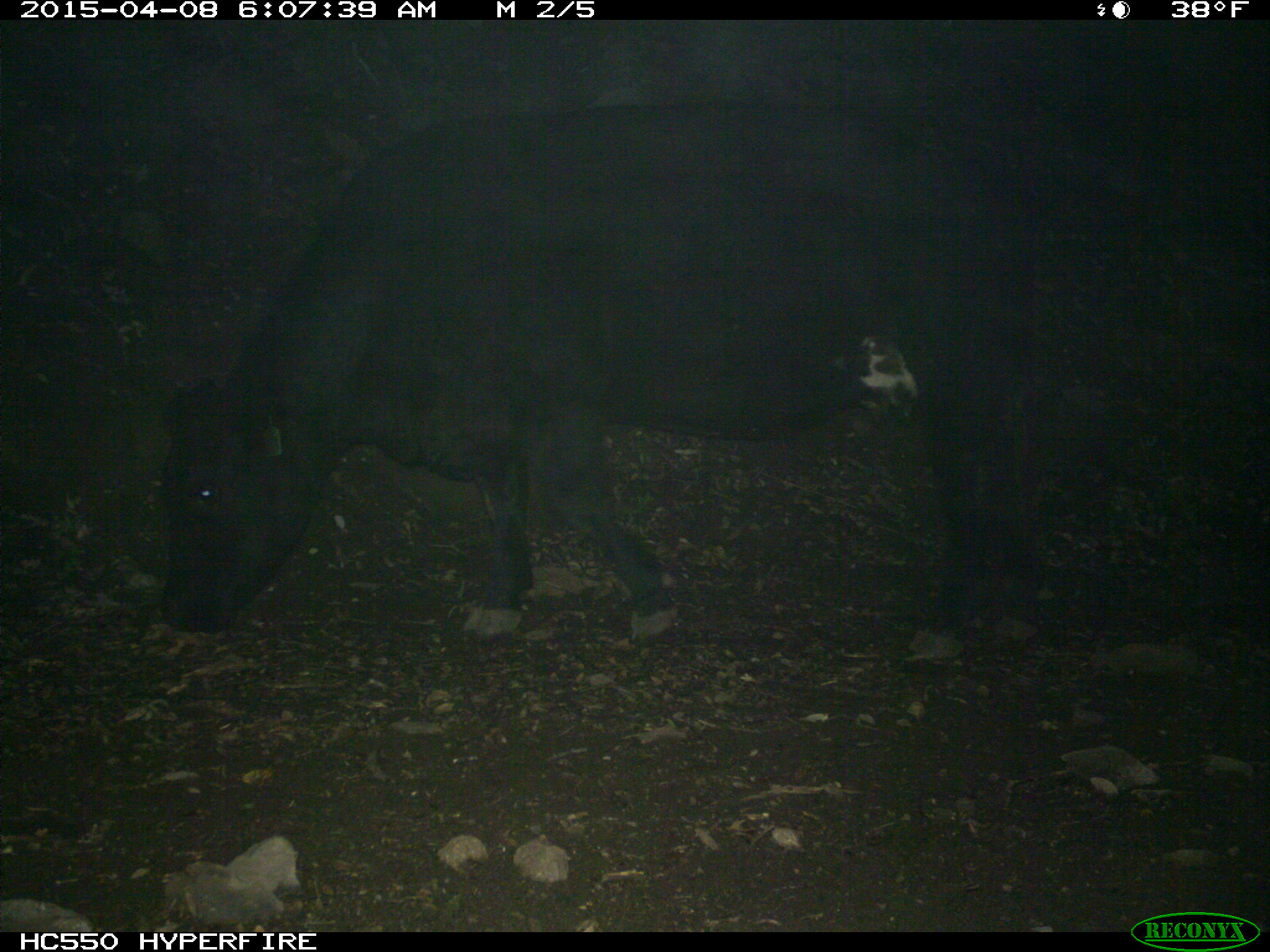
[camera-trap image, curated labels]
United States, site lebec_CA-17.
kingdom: Animalia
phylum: Chordata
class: Mammalia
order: Artiodactyla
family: Bovidae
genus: Bos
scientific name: Bos taurus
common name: domestic cow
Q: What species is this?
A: Bos taurus (domestic cow).